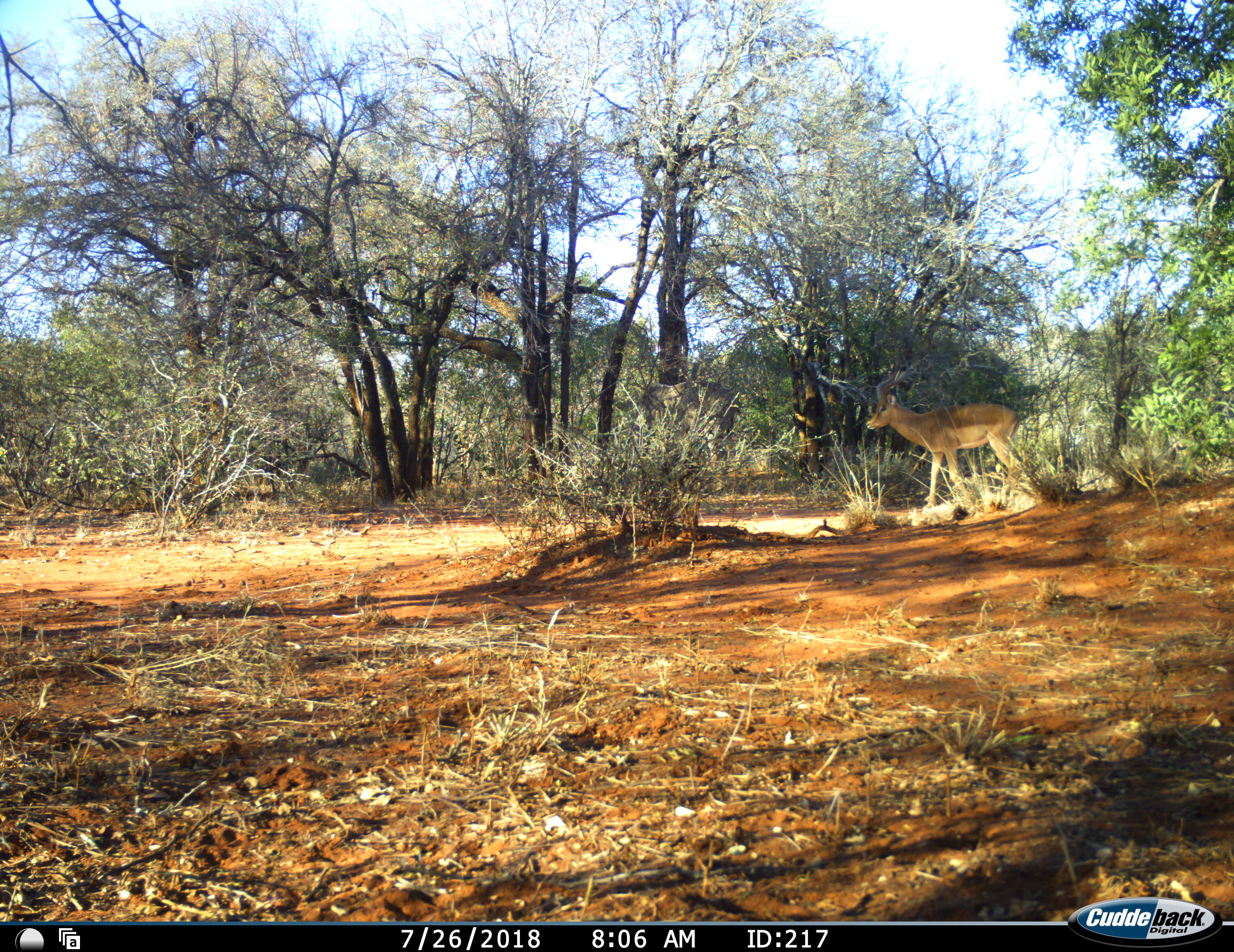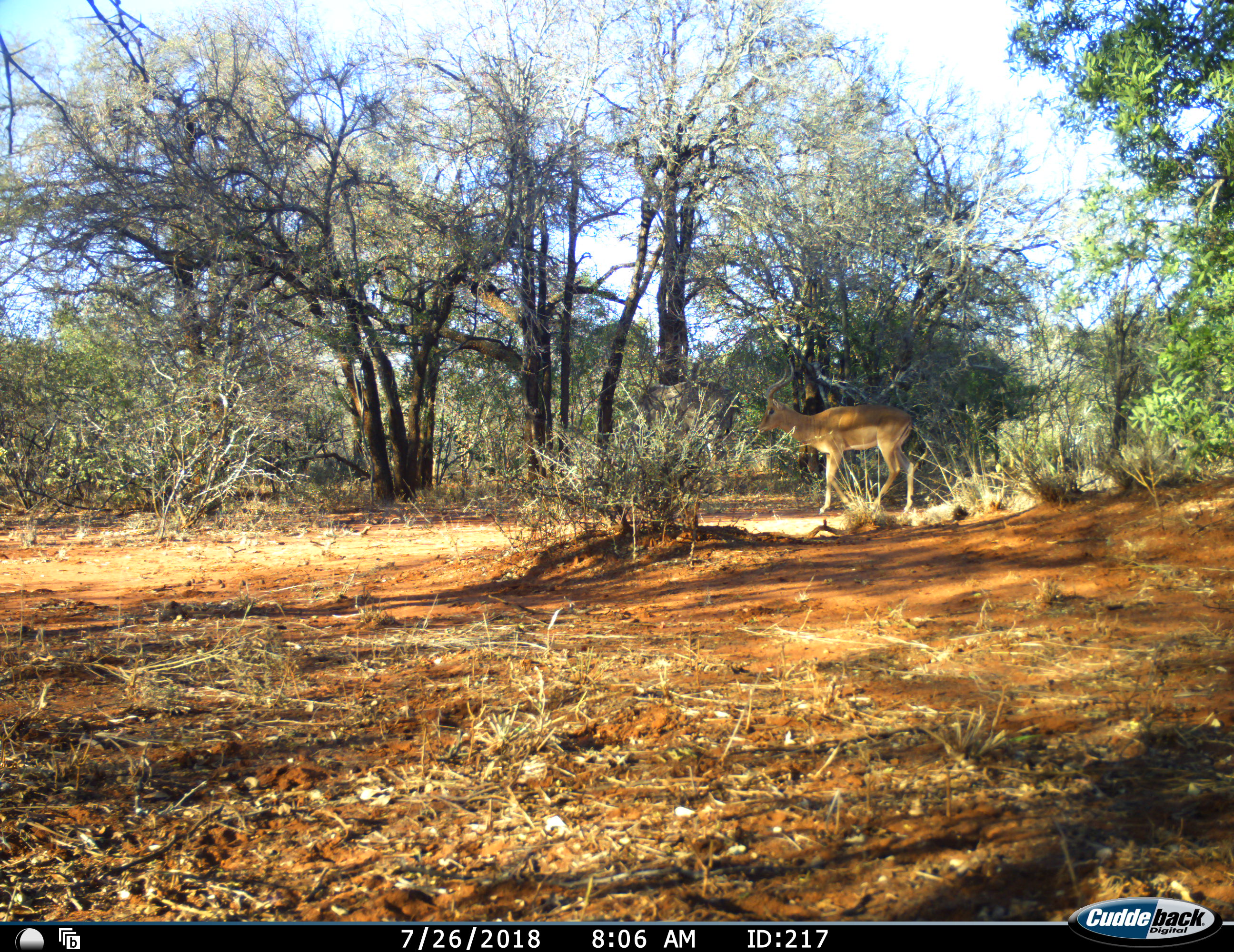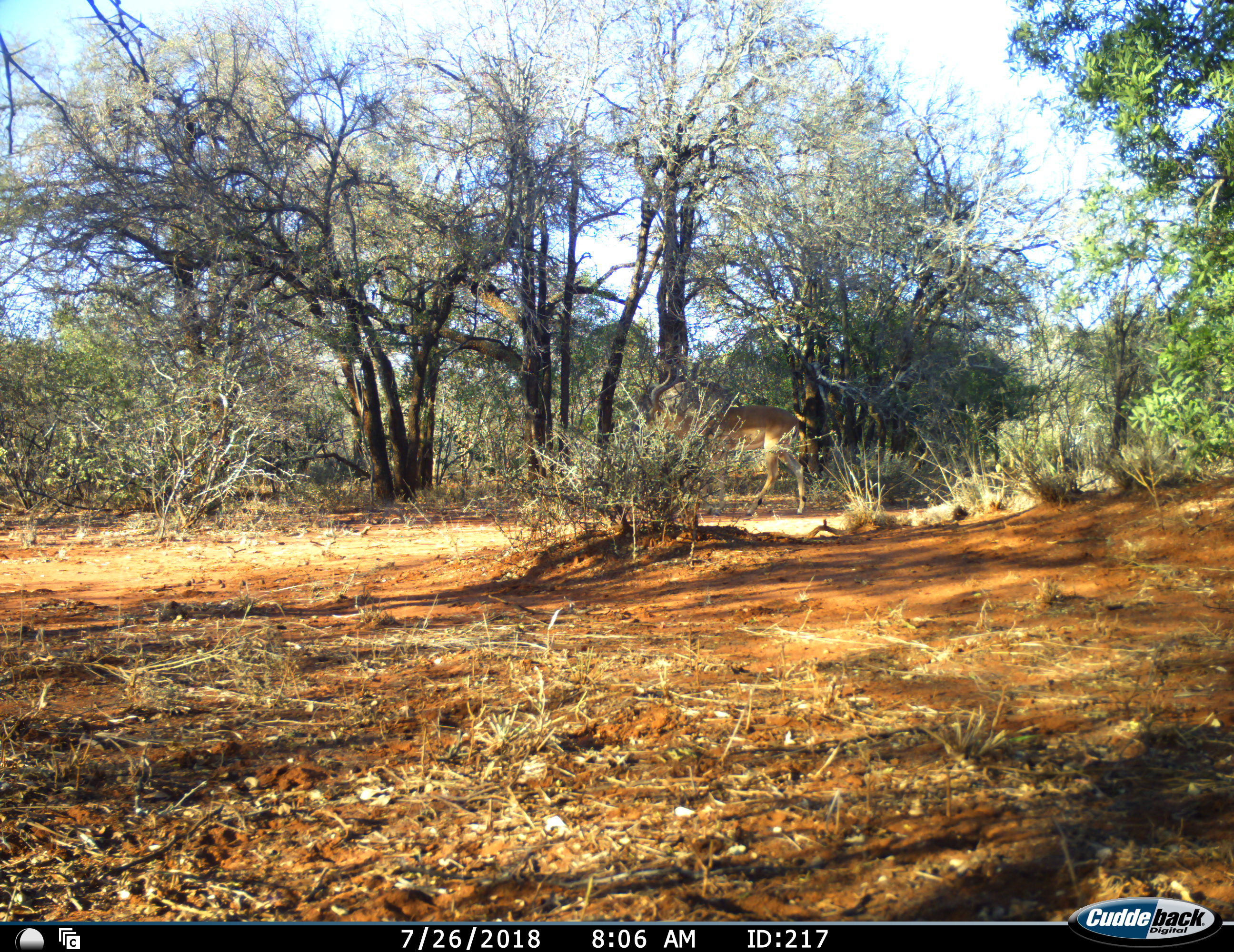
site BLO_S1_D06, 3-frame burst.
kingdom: Animalia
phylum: Chordata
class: Mammalia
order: Artiodactyla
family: Bovidae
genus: Aepyceros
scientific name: Aepyceros melampus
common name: impala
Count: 1.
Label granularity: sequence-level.